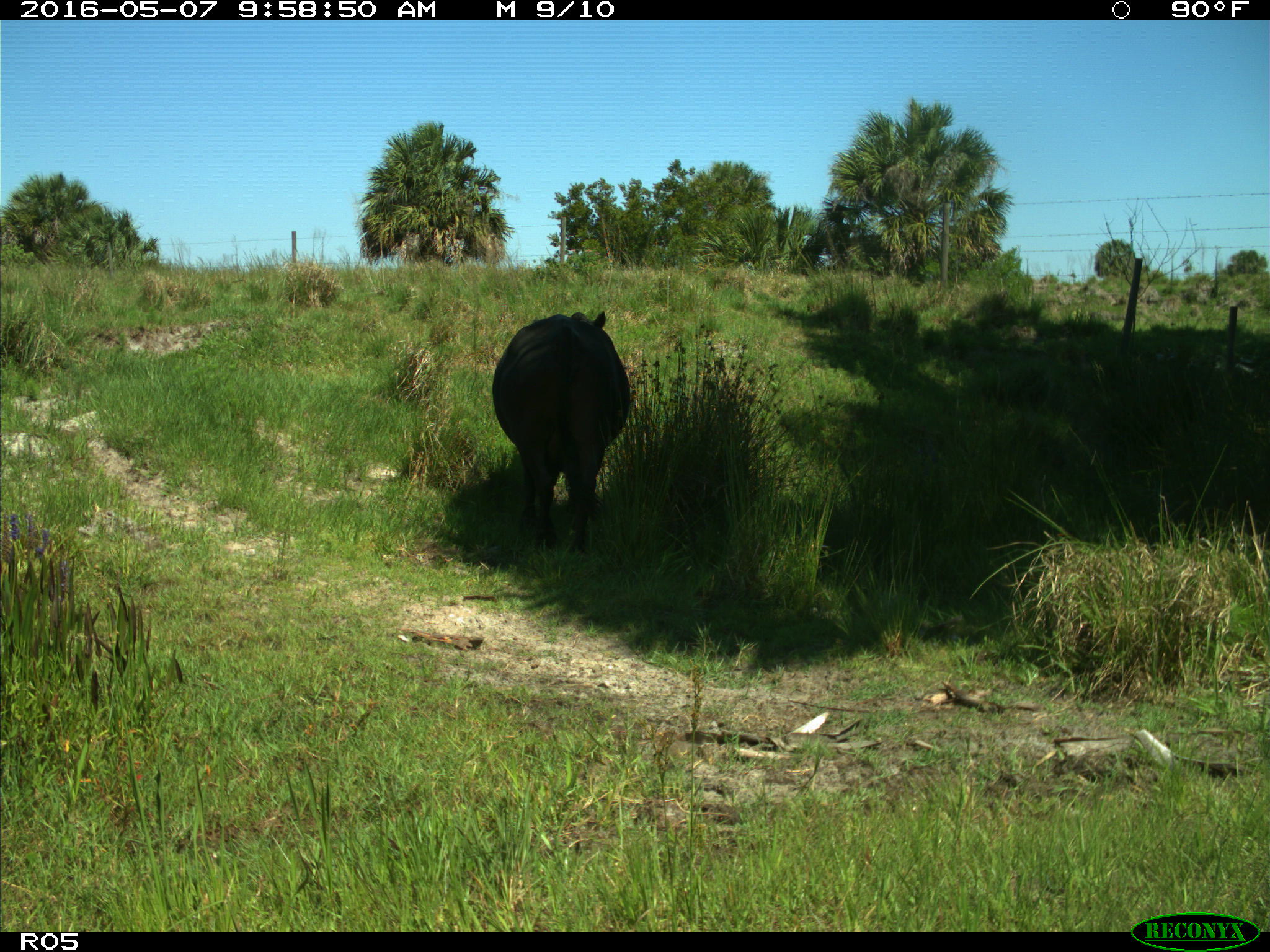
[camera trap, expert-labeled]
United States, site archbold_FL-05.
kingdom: Animalia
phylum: Chordata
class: Mammalia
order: Artiodactyla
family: Bovidae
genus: Bos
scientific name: Bos taurus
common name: domestic cow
Bos taurus (domestic cow).